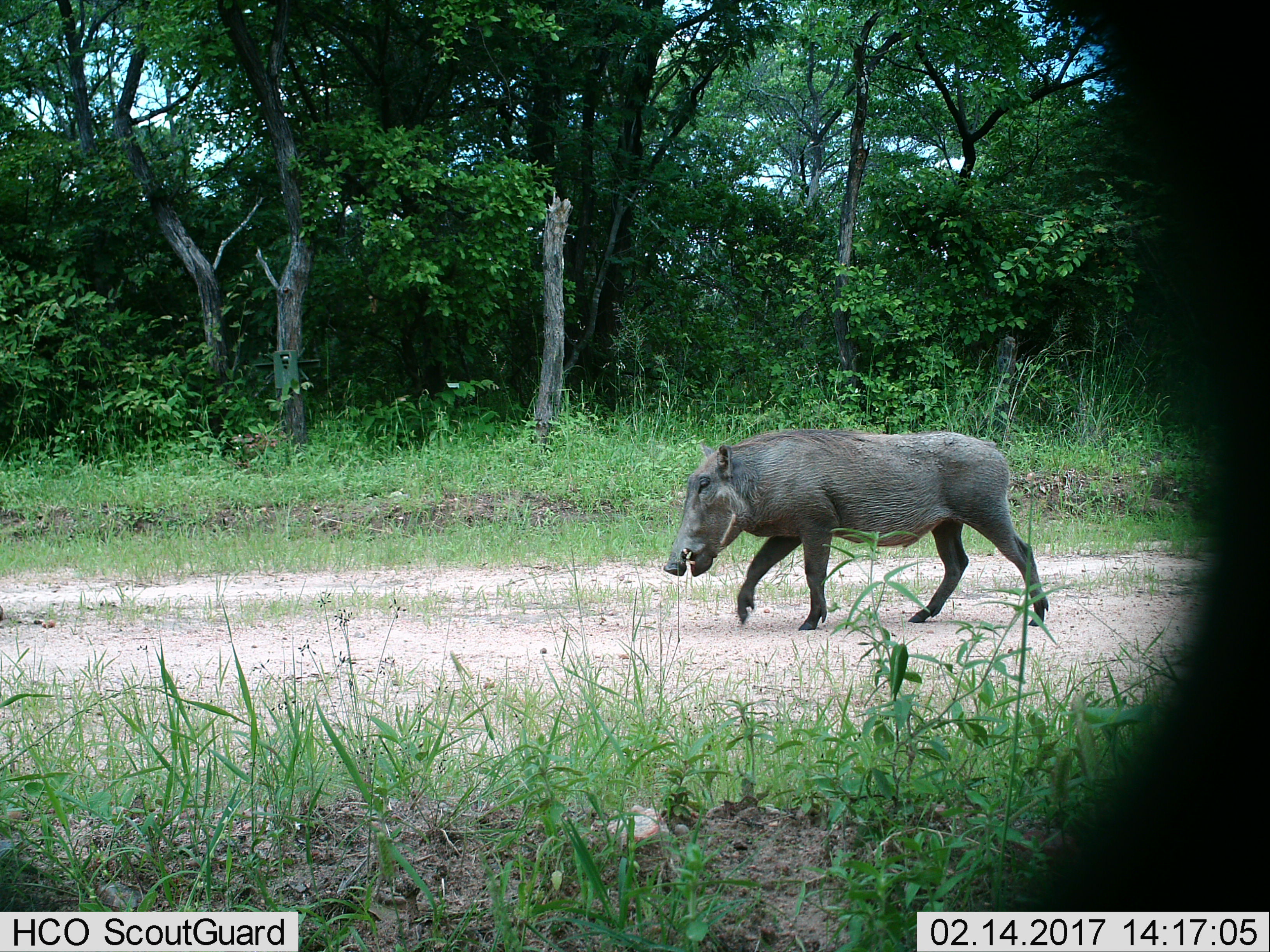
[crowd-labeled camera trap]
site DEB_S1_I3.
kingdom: Animalia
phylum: Chordata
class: Mammalia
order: Artiodactyla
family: Suidae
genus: Phacochoerus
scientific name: Phacochoerus africanus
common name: warthog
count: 1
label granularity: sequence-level